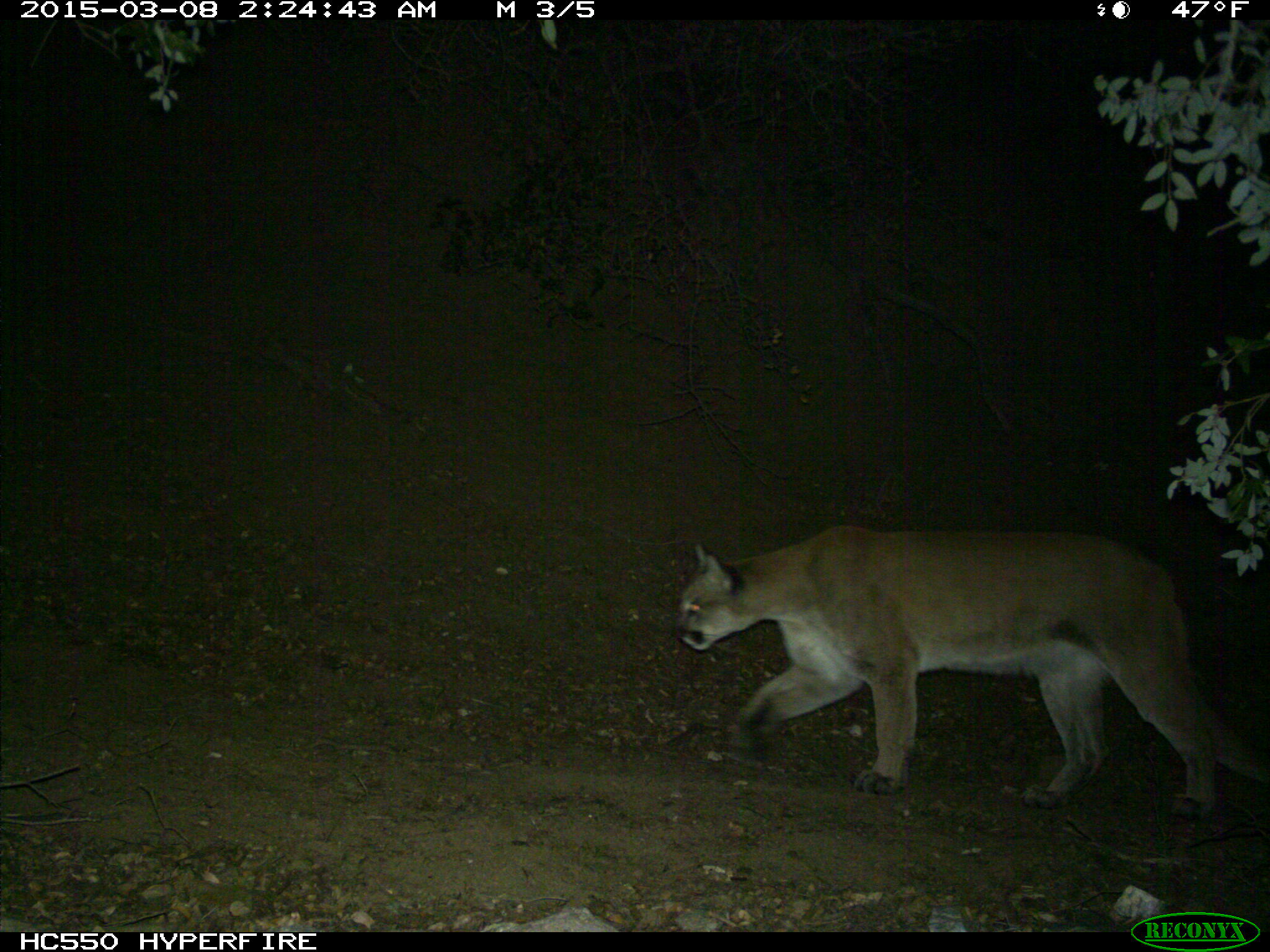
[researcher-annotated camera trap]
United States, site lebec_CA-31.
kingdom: Animalia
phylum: Chordata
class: Mammalia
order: Carnivora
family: Felidae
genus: Puma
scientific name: Puma concolor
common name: mountain lion